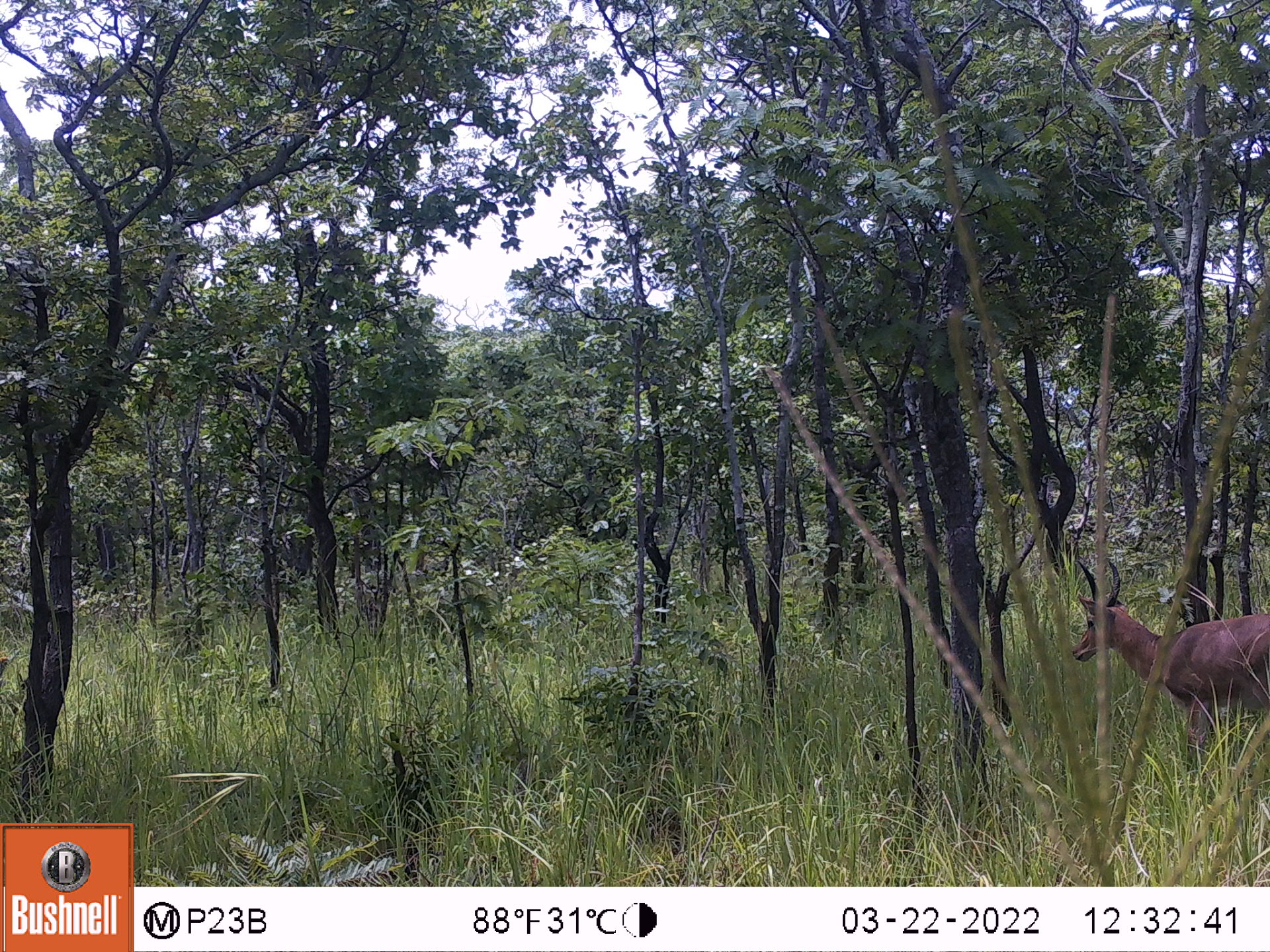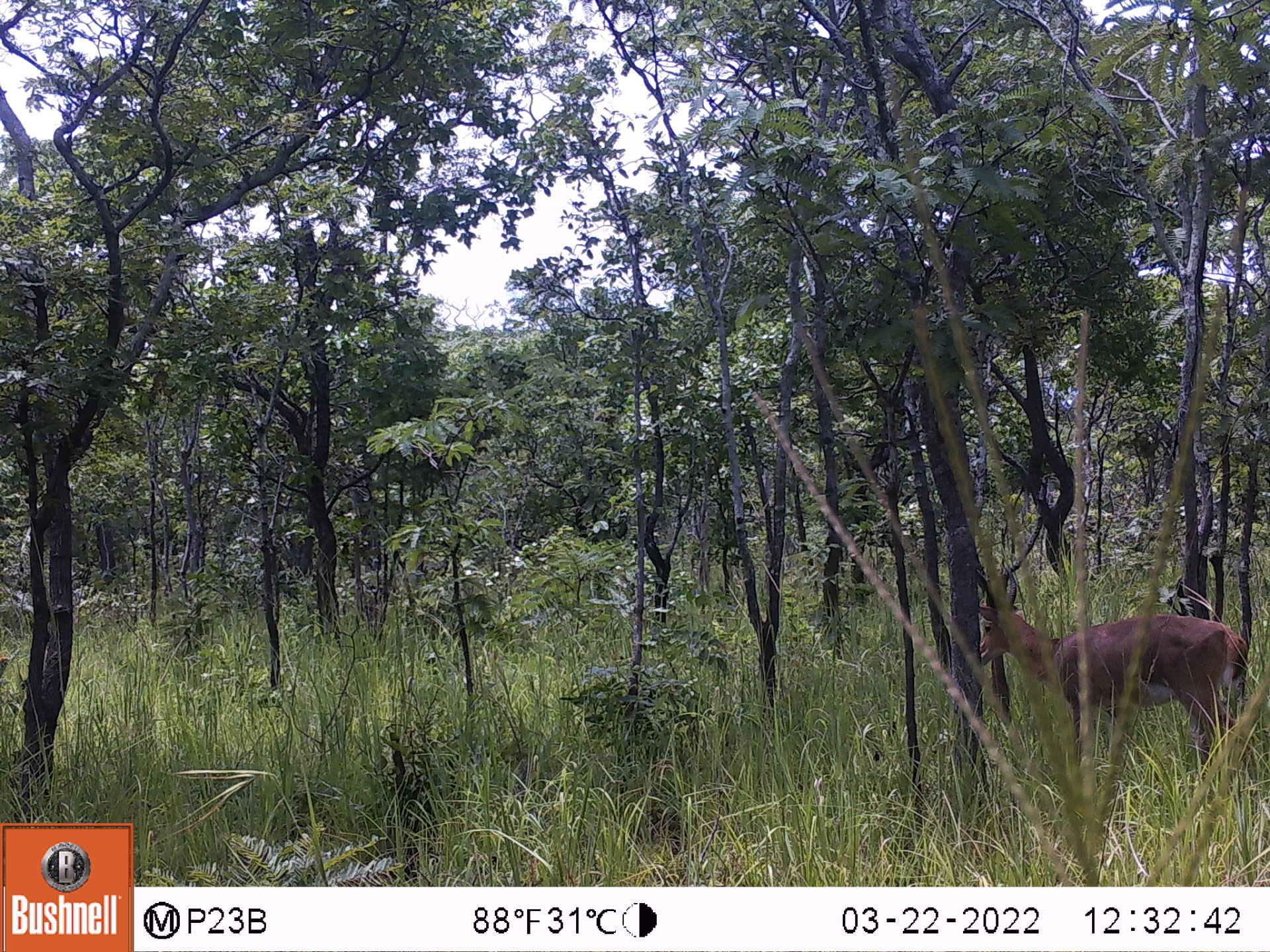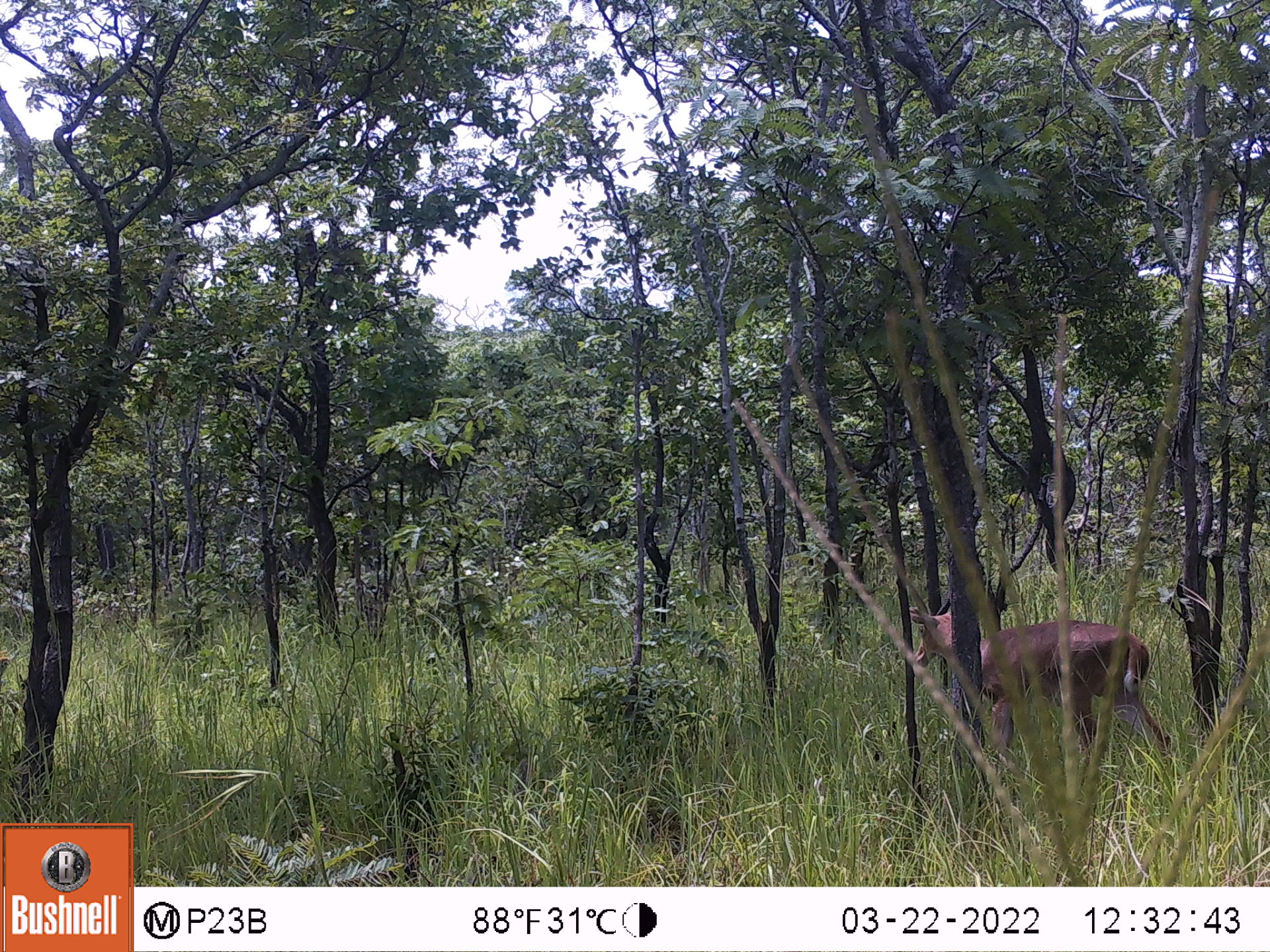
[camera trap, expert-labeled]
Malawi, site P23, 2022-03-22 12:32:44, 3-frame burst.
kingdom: Animalia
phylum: Chordata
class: Mammalia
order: Artiodactyla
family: Bovidae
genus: Redunca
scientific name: Redunca arundinum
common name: southern reedbuck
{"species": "southern reedbuck (Redunca arundinum)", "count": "1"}